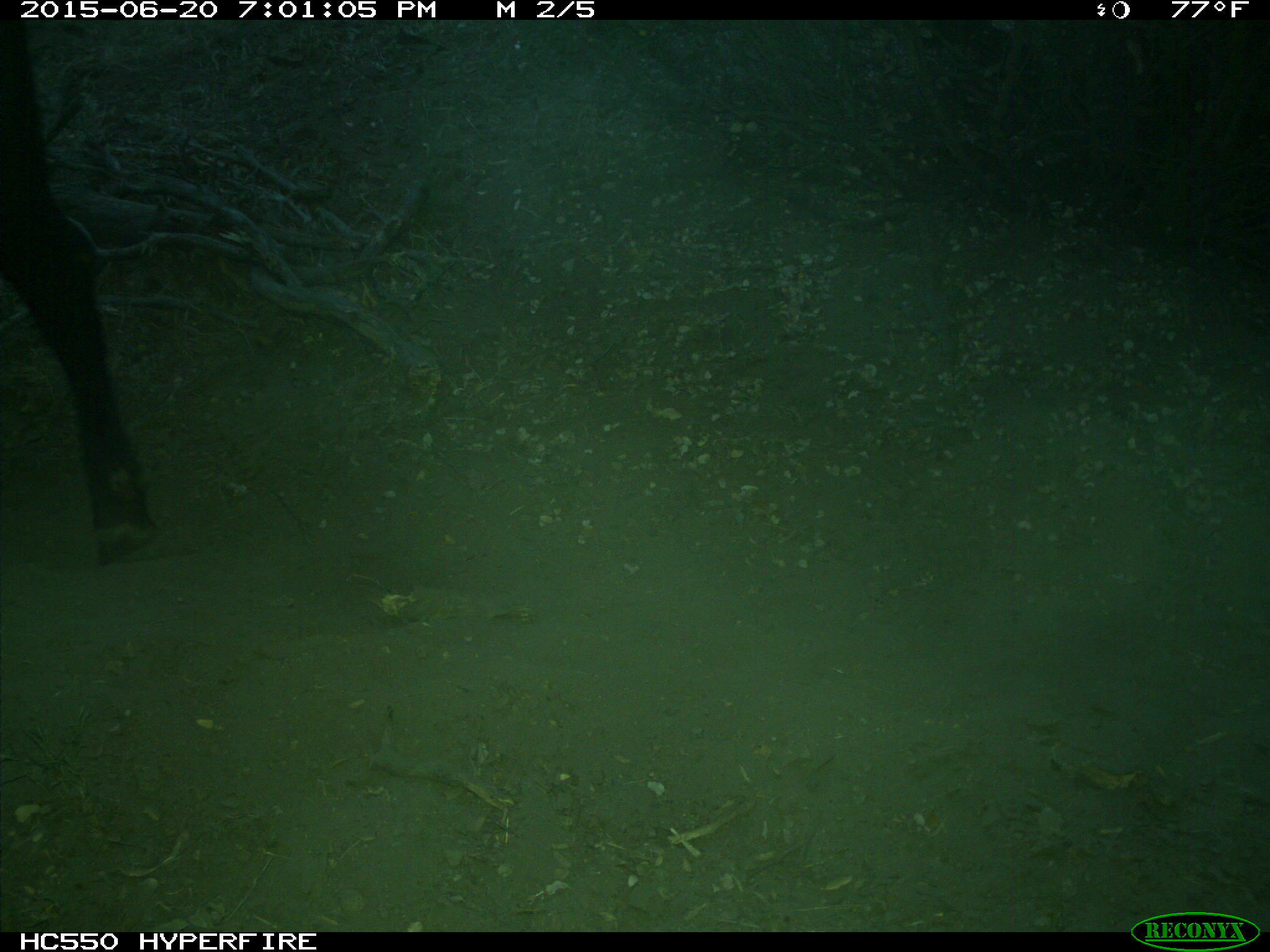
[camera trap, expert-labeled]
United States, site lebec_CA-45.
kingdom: Animalia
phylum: Chordata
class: Mammalia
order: Artiodactyla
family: Bovidae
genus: Bos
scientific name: Bos taurus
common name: domestic cow